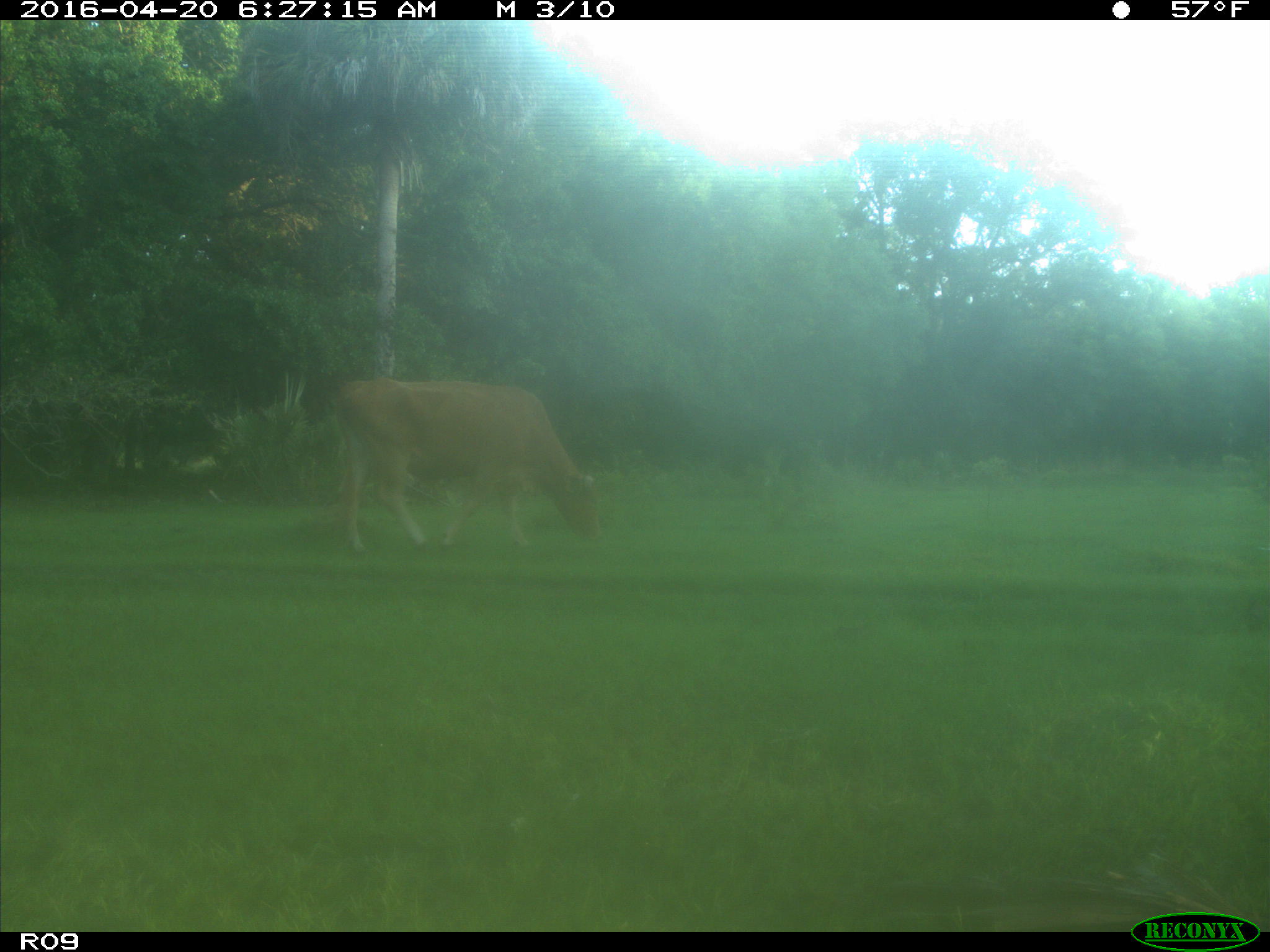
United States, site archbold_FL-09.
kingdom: Animalia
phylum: Chordata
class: Mammalia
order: Artiodactyla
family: Bovidae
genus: Bos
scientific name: Bos taurus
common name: domestic cow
Bos taurus (domestic cow).